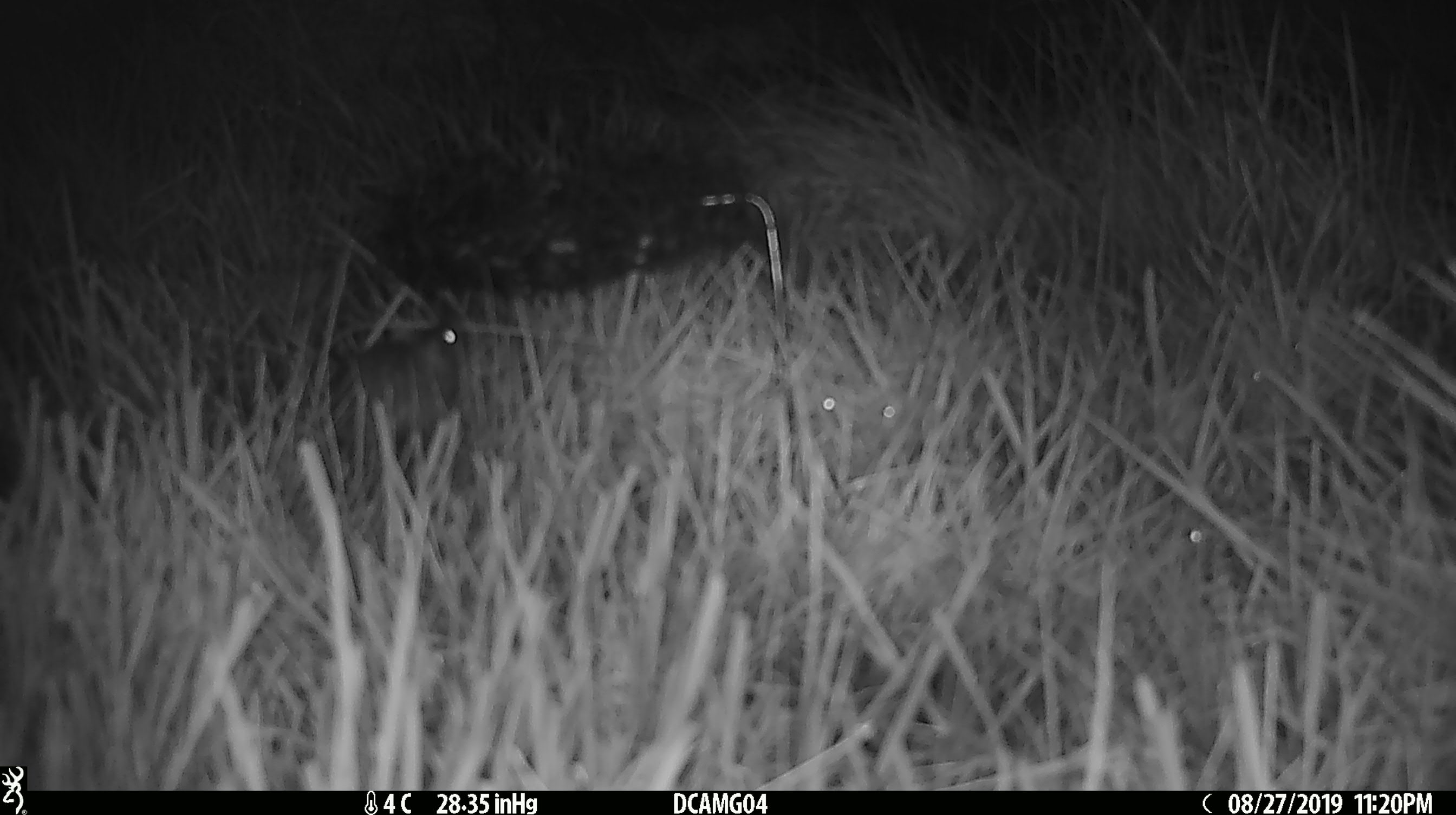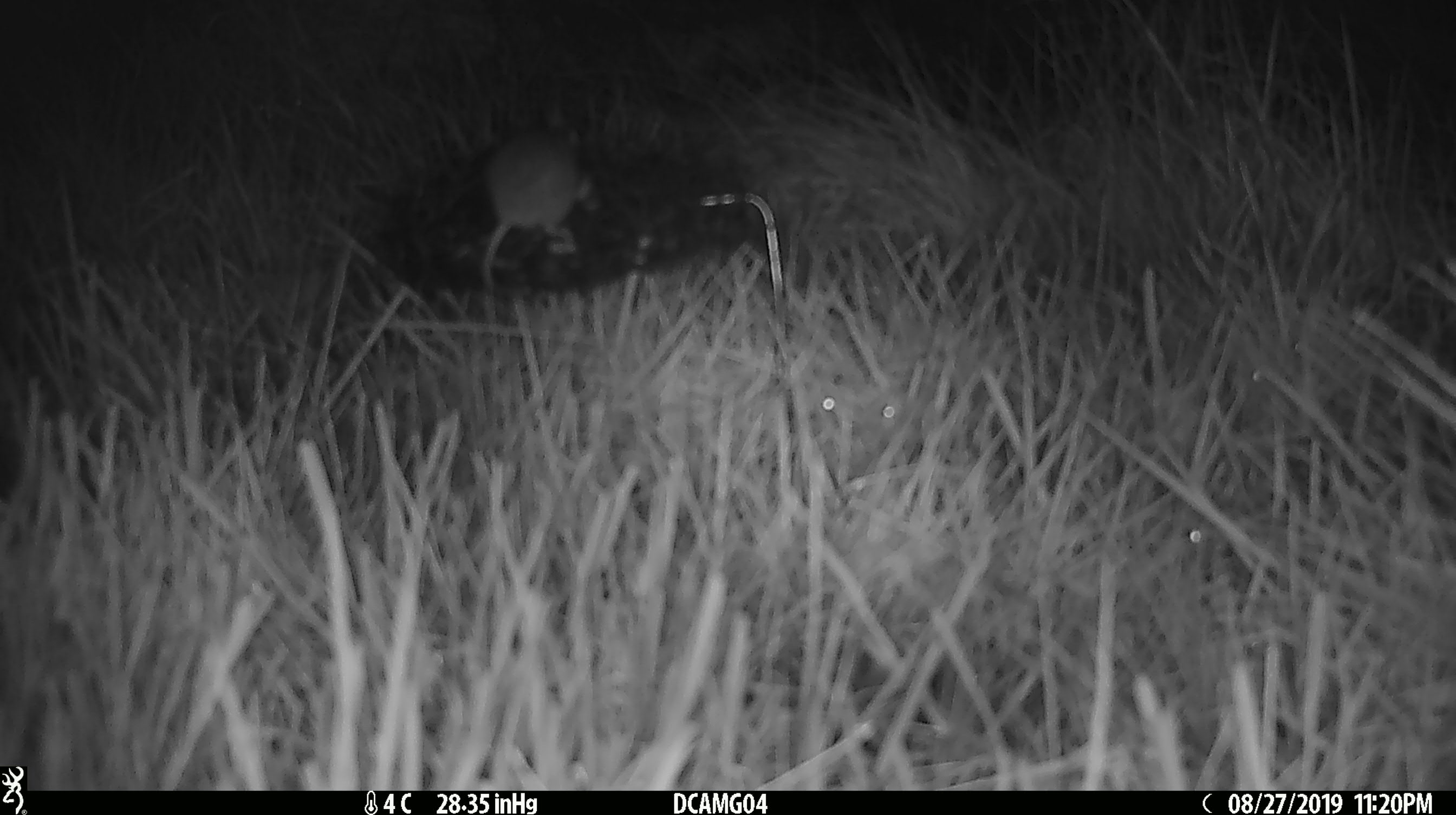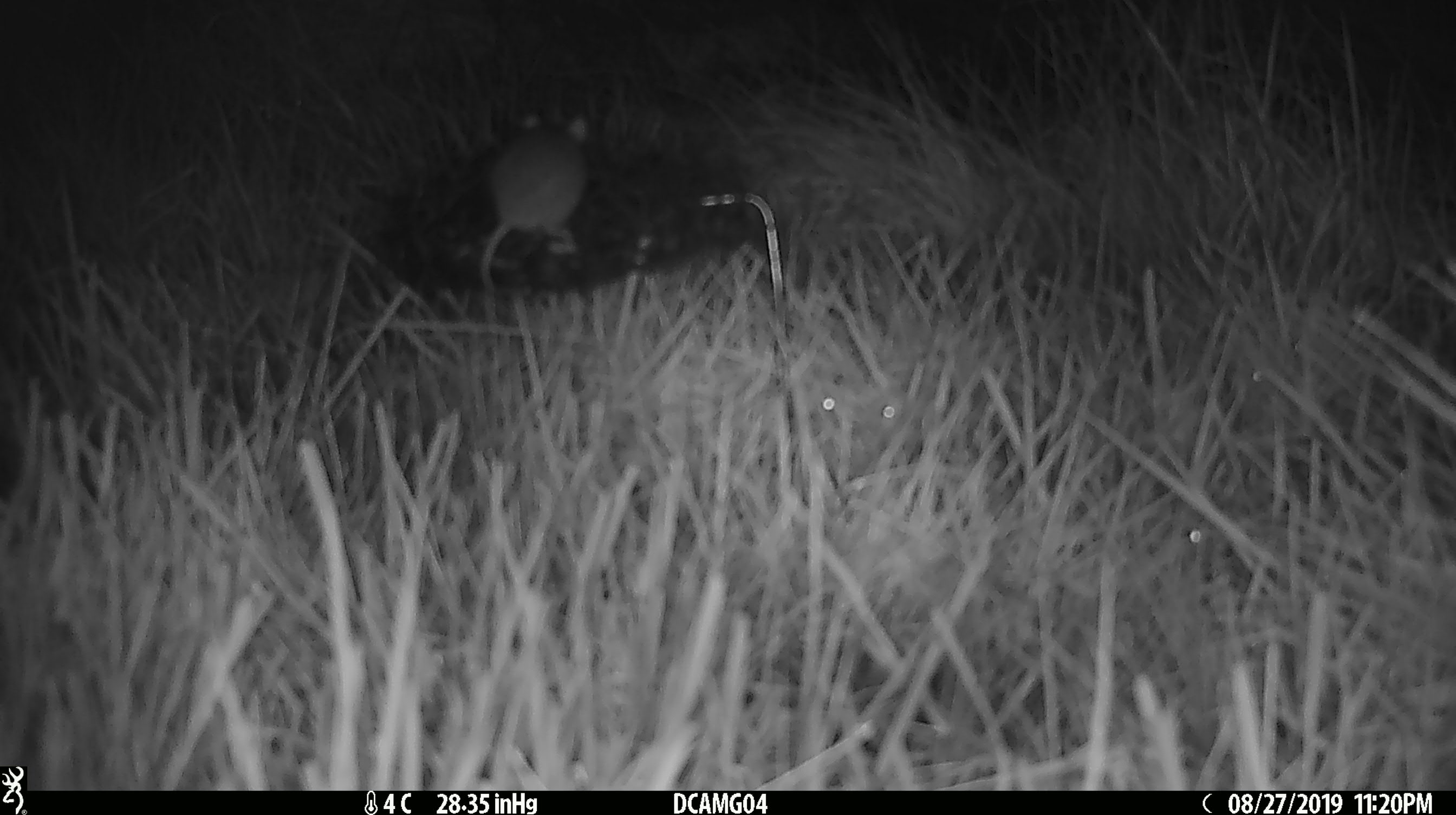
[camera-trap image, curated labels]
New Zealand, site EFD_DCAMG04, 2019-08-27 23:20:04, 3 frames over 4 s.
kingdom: Animalia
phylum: Chordata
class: Mammalia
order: Rodentia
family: Muridae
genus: Mus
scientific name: Mus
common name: mouse